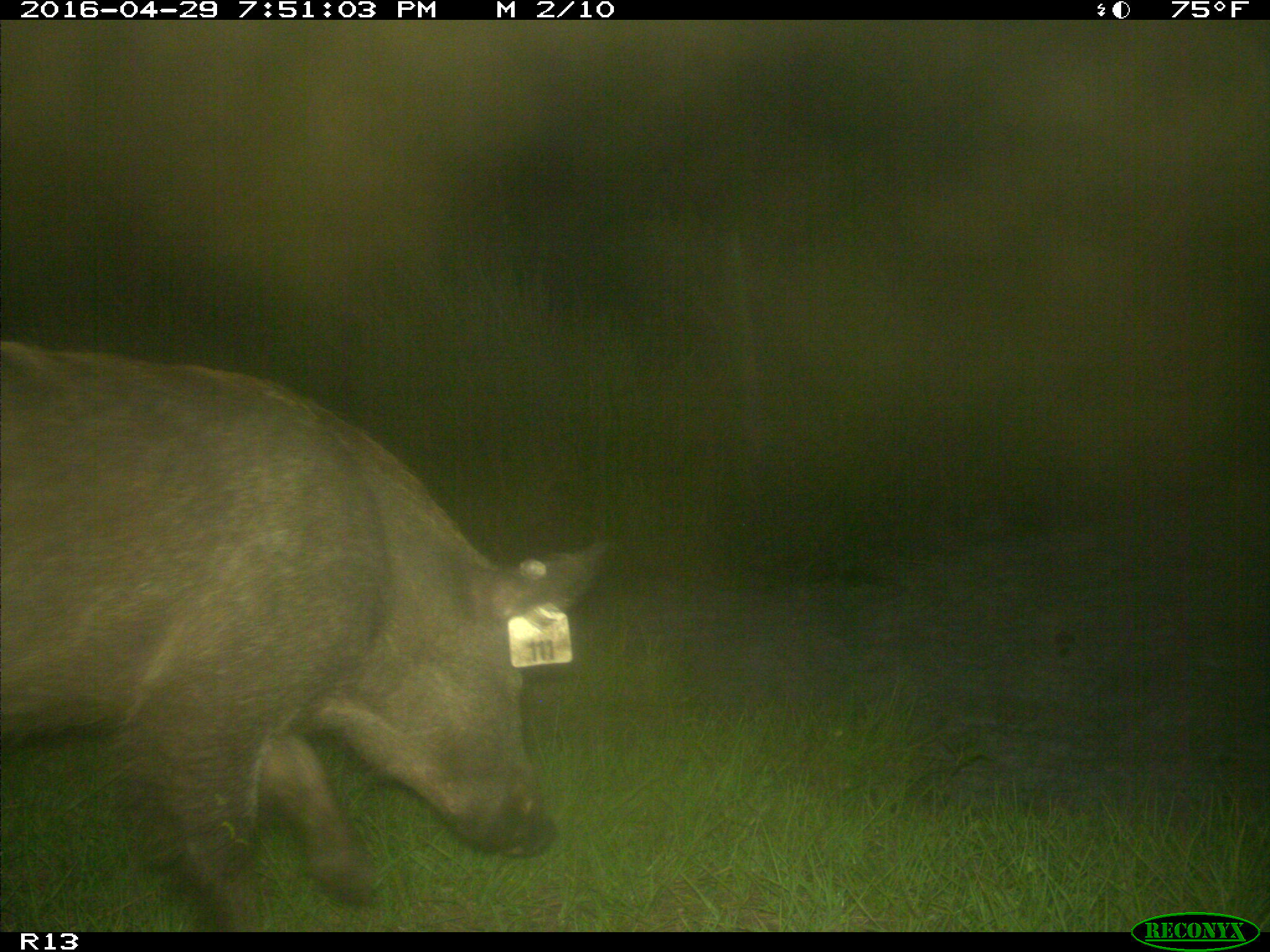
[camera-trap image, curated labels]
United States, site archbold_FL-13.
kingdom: Animalia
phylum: Chordata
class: Mammalia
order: Artiodactyla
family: Suidae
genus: Sus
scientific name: Sus scrofa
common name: wild boar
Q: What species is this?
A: Sus scrofa (wild boar).